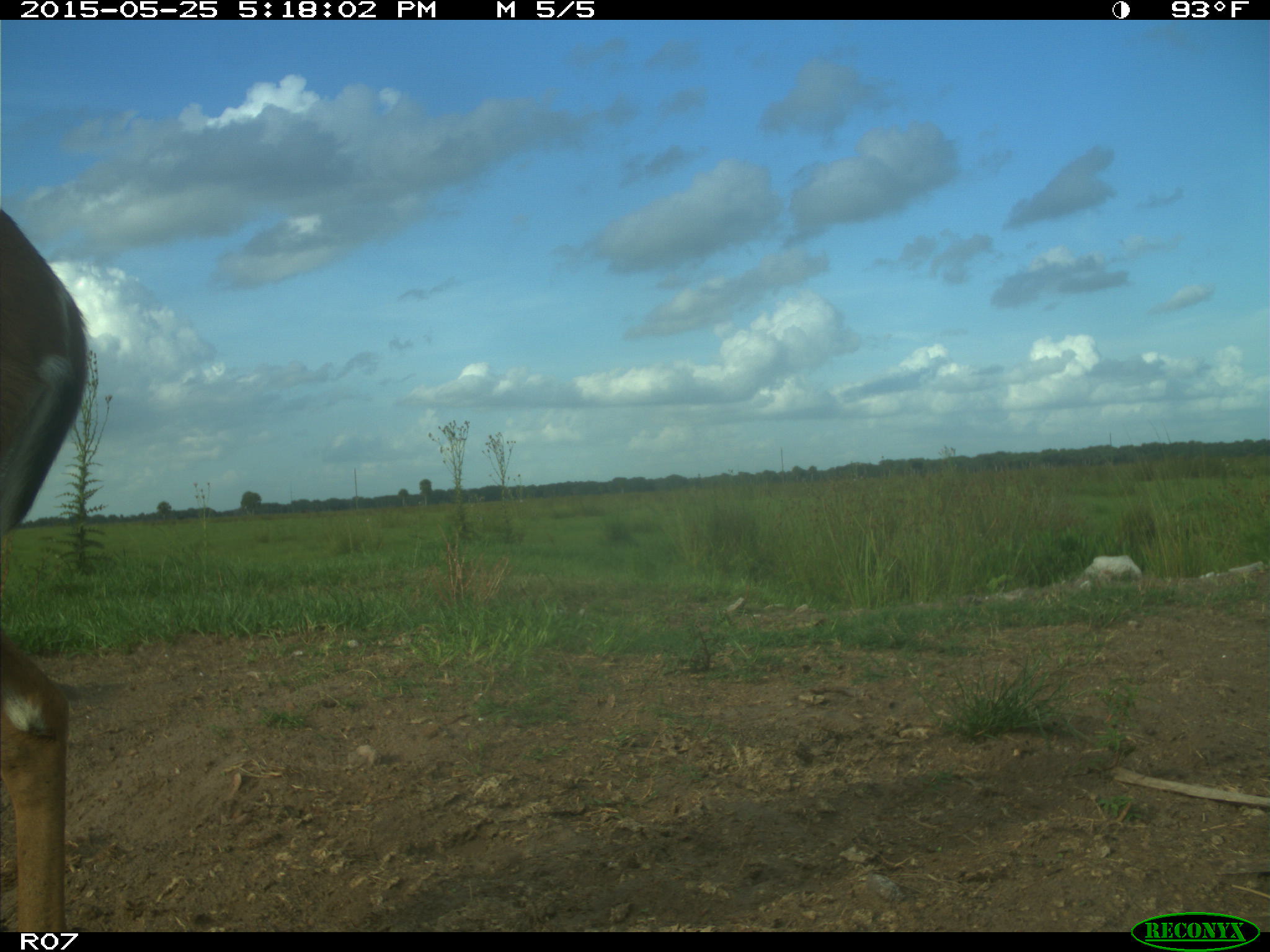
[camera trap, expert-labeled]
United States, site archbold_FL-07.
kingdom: Animalia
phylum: Chordata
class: Mammalia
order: Artiodactyla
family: Cervidae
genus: Odocoileus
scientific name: Odocoileus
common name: deer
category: unidentified deer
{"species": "unidentified deer (deer) (Odocoileus)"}